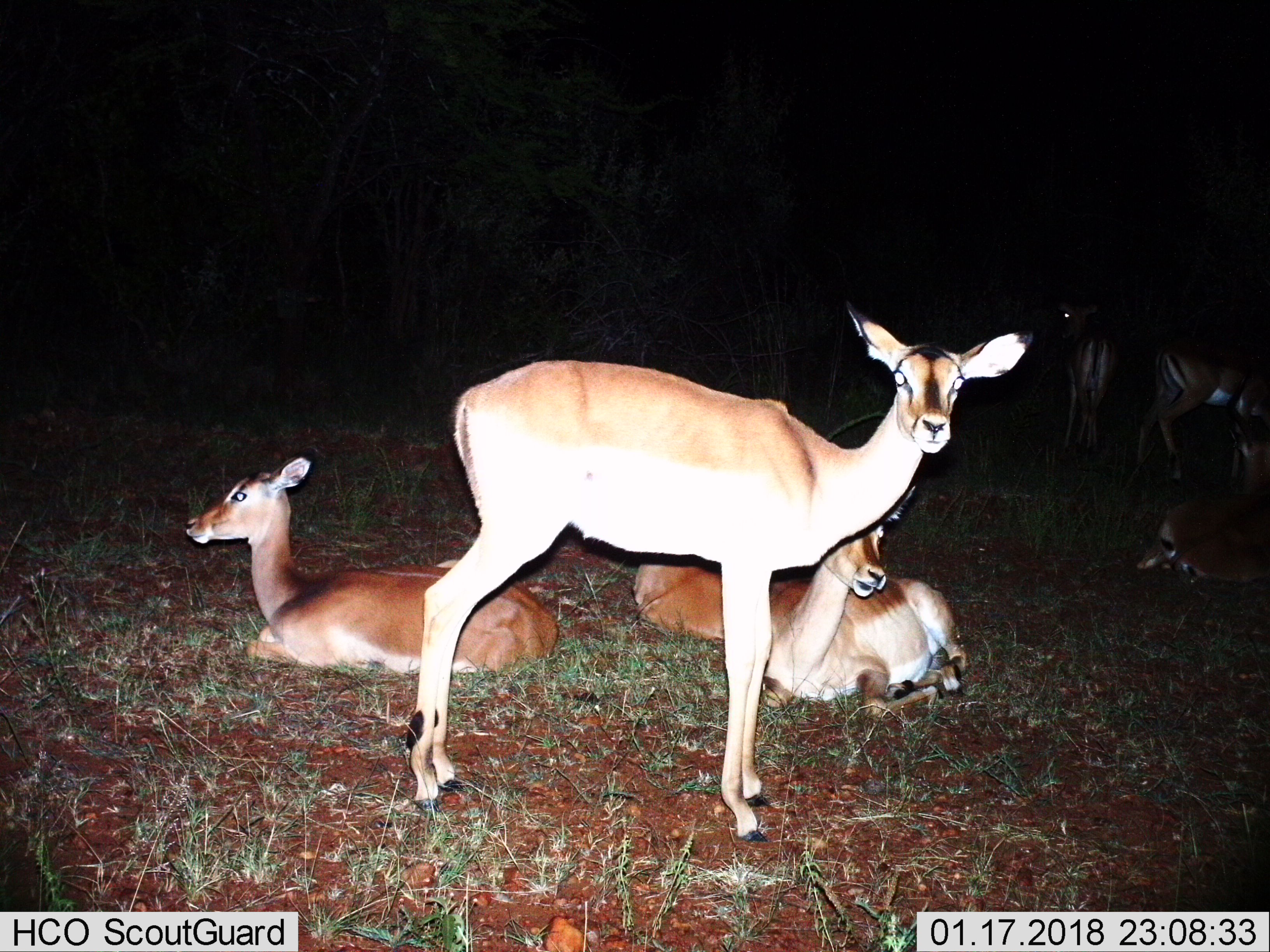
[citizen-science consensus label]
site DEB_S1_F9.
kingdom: Animalia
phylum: Chordata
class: Mammalia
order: Artiodactyla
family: Bovidae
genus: Aepyceros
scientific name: Aepyceros melampus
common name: impala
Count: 7.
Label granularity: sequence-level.